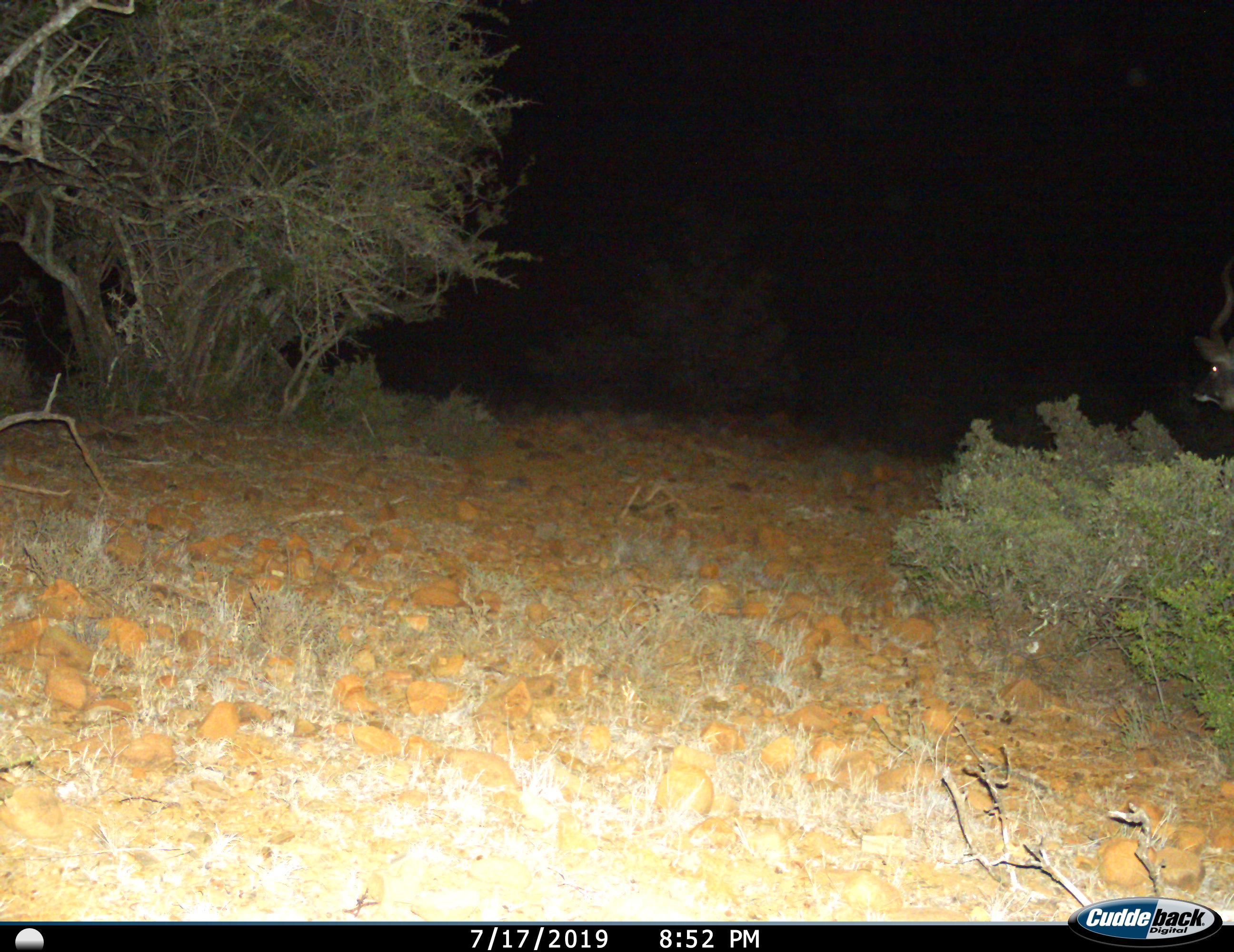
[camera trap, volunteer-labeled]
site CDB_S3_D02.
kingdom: Animalia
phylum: Chordata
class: Mammalia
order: Artiodactyla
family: Bovidae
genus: Tragelaphus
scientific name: Tragelaphus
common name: kudu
Kudu (Tragelaphus), count 1. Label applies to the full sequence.